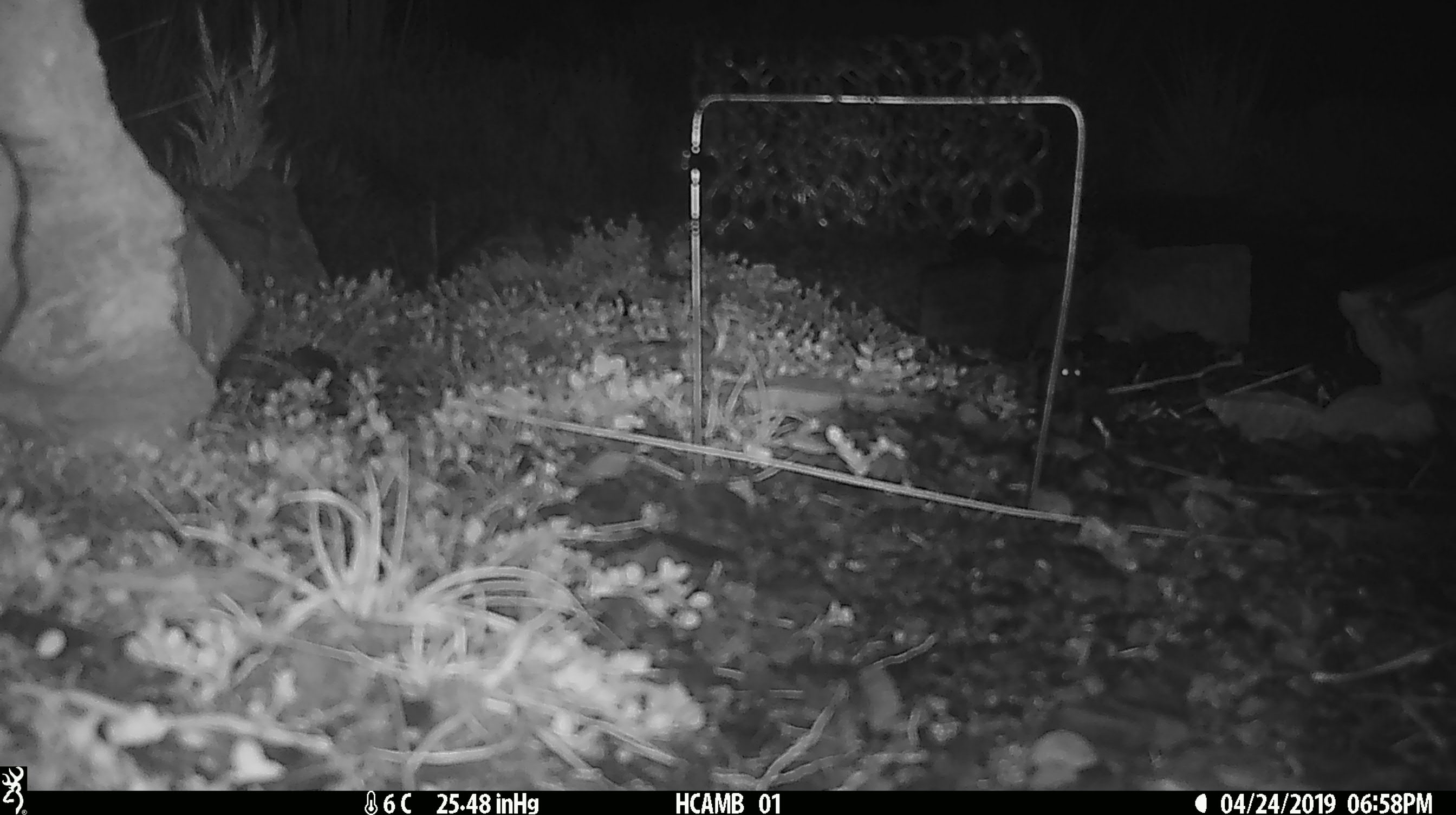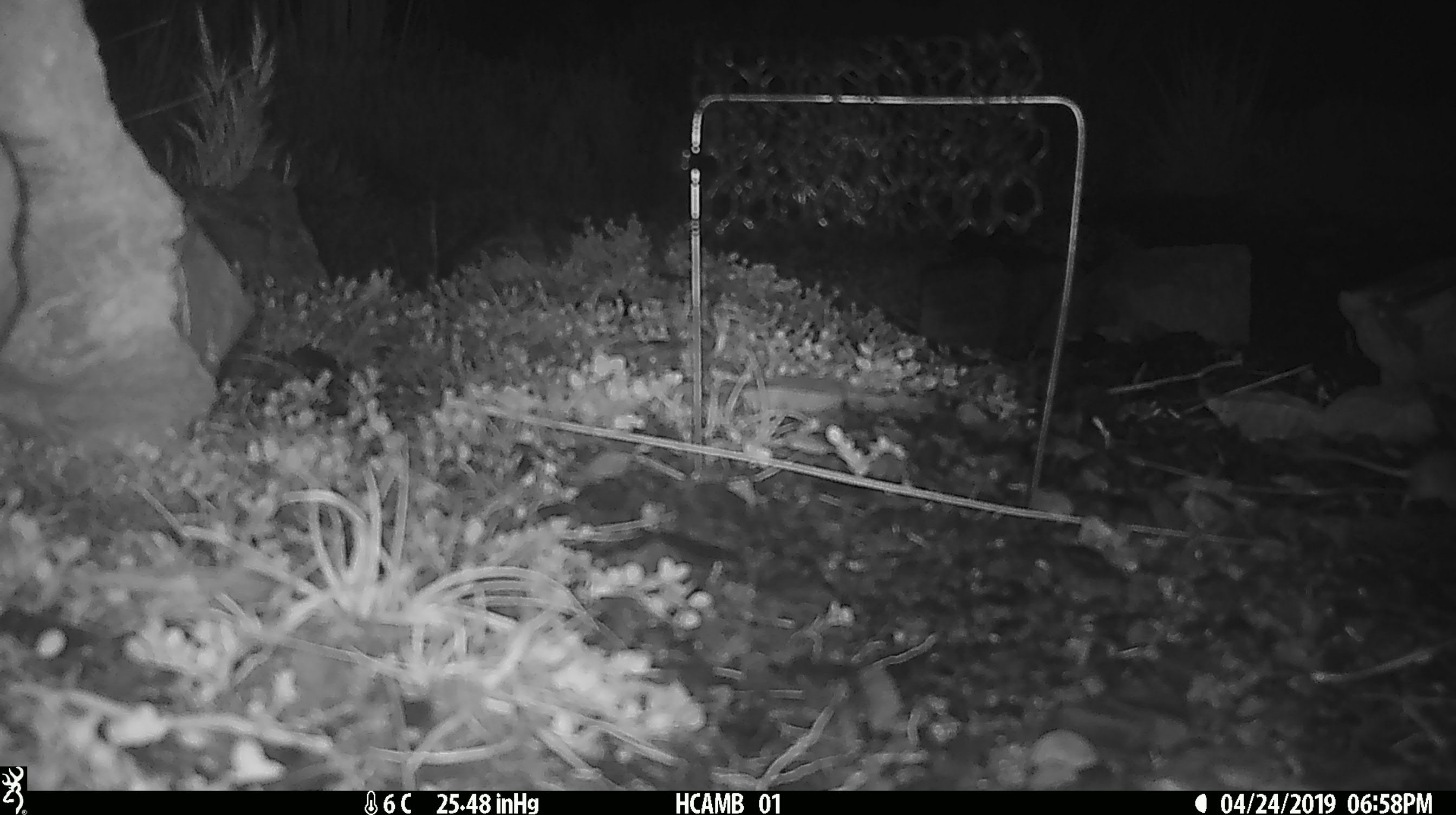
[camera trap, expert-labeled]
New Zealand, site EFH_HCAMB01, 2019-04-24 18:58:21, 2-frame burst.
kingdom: Animalia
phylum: Chordata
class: Mammalia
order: Rodentia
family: Muridae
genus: Mus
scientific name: Mus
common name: mouse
Mouse (Mus).